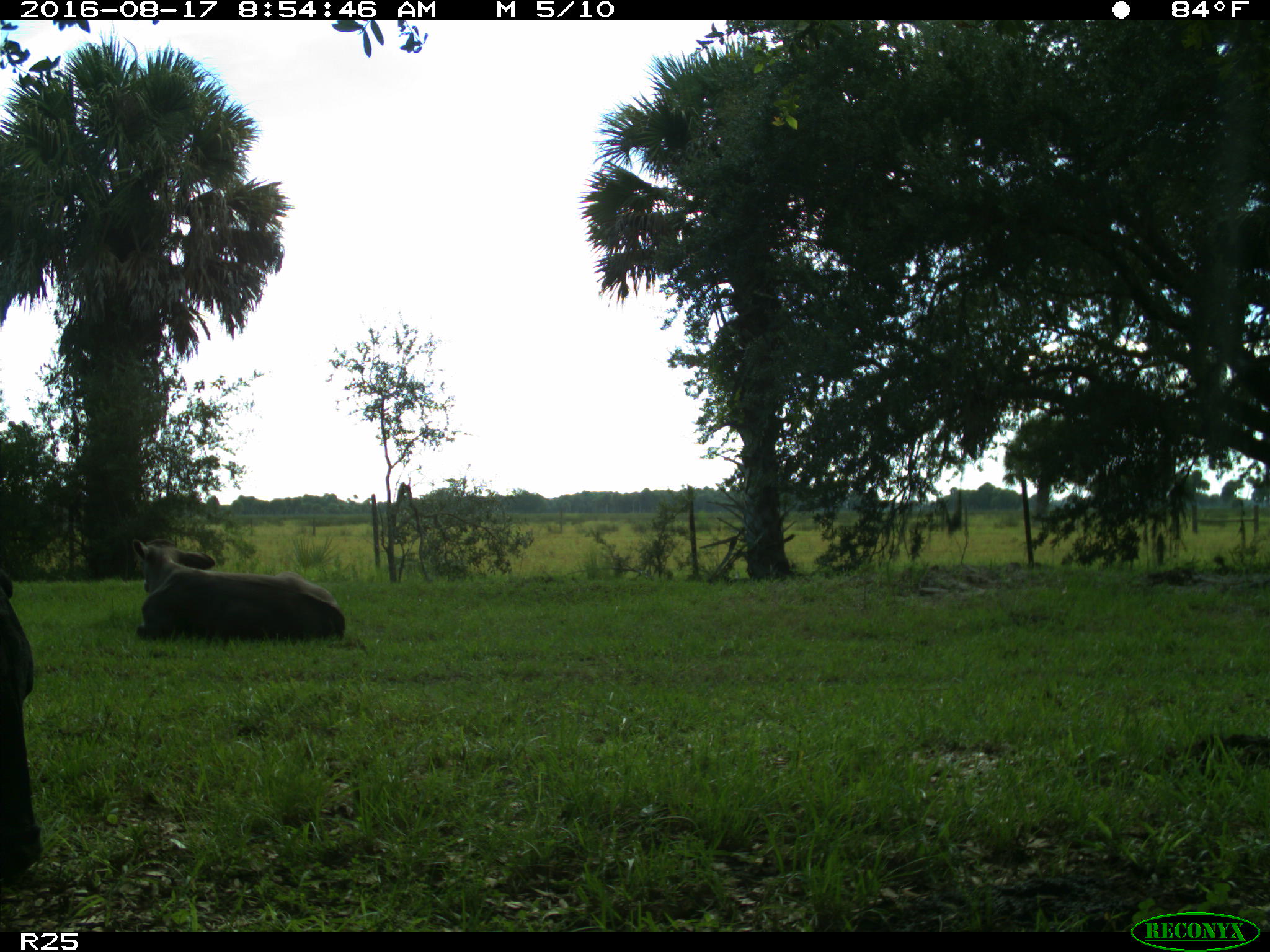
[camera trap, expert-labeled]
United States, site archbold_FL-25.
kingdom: Animalia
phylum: Chordata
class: Mammalia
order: Artiodactyla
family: Bovidae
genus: Bos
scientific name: Bos taurus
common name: domestic cow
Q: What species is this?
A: Bos taurus (domestic cow).